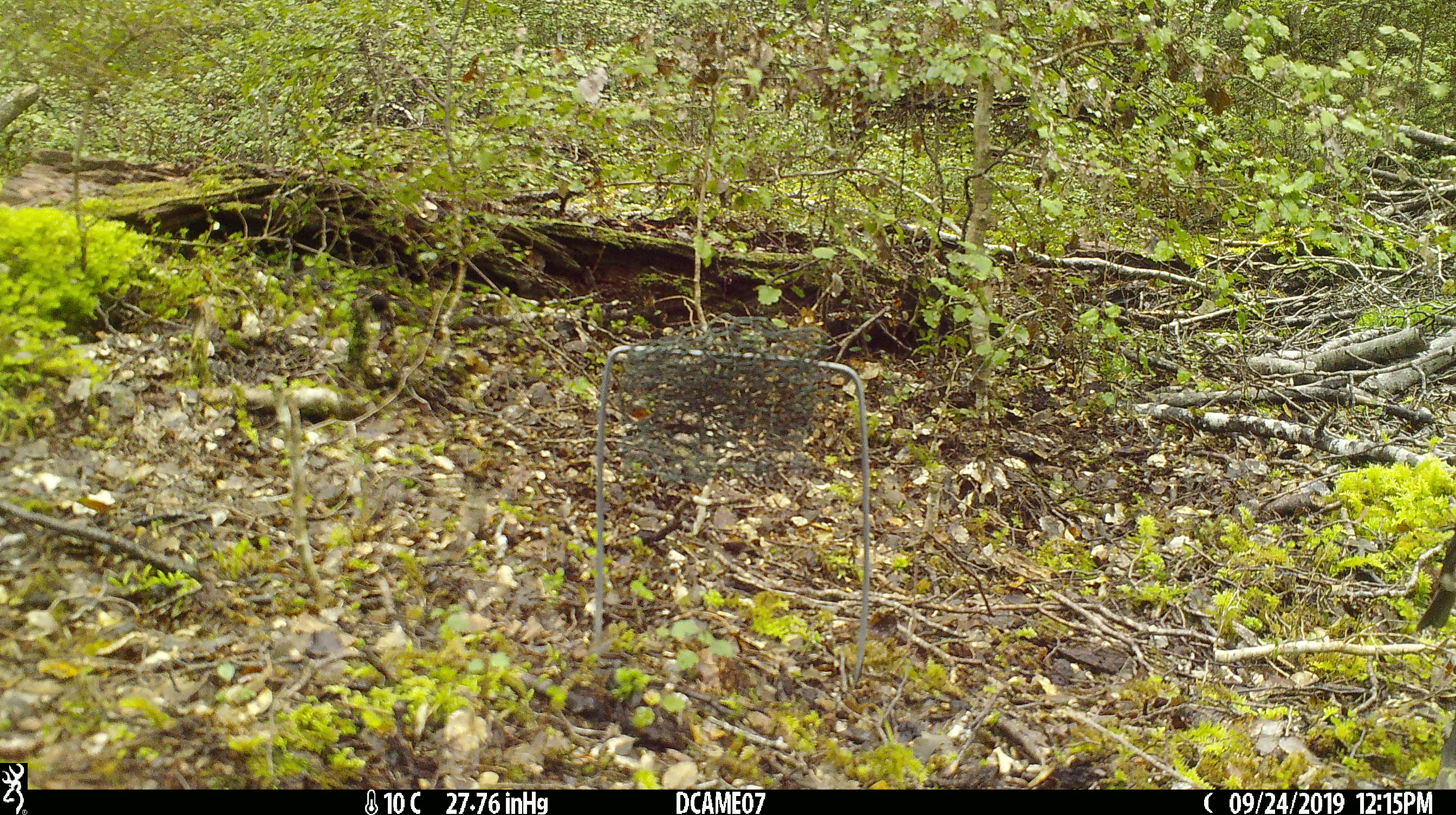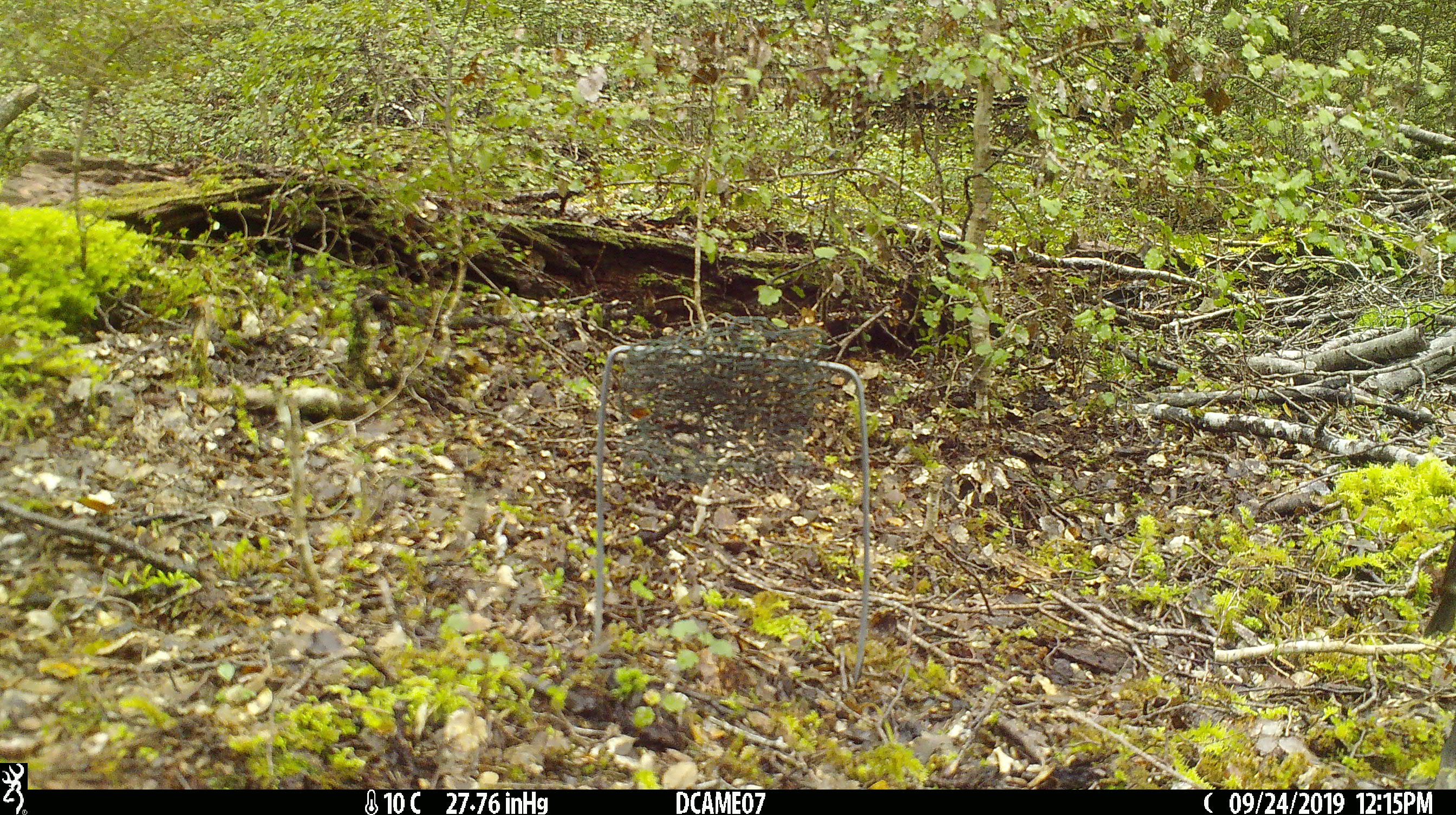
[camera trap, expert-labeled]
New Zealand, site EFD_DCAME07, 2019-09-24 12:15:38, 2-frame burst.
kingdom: Animalia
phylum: Chordata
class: Aves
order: Passeriformes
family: Petroicidae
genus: Petroica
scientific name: Petroica australis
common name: new zealand robin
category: robin